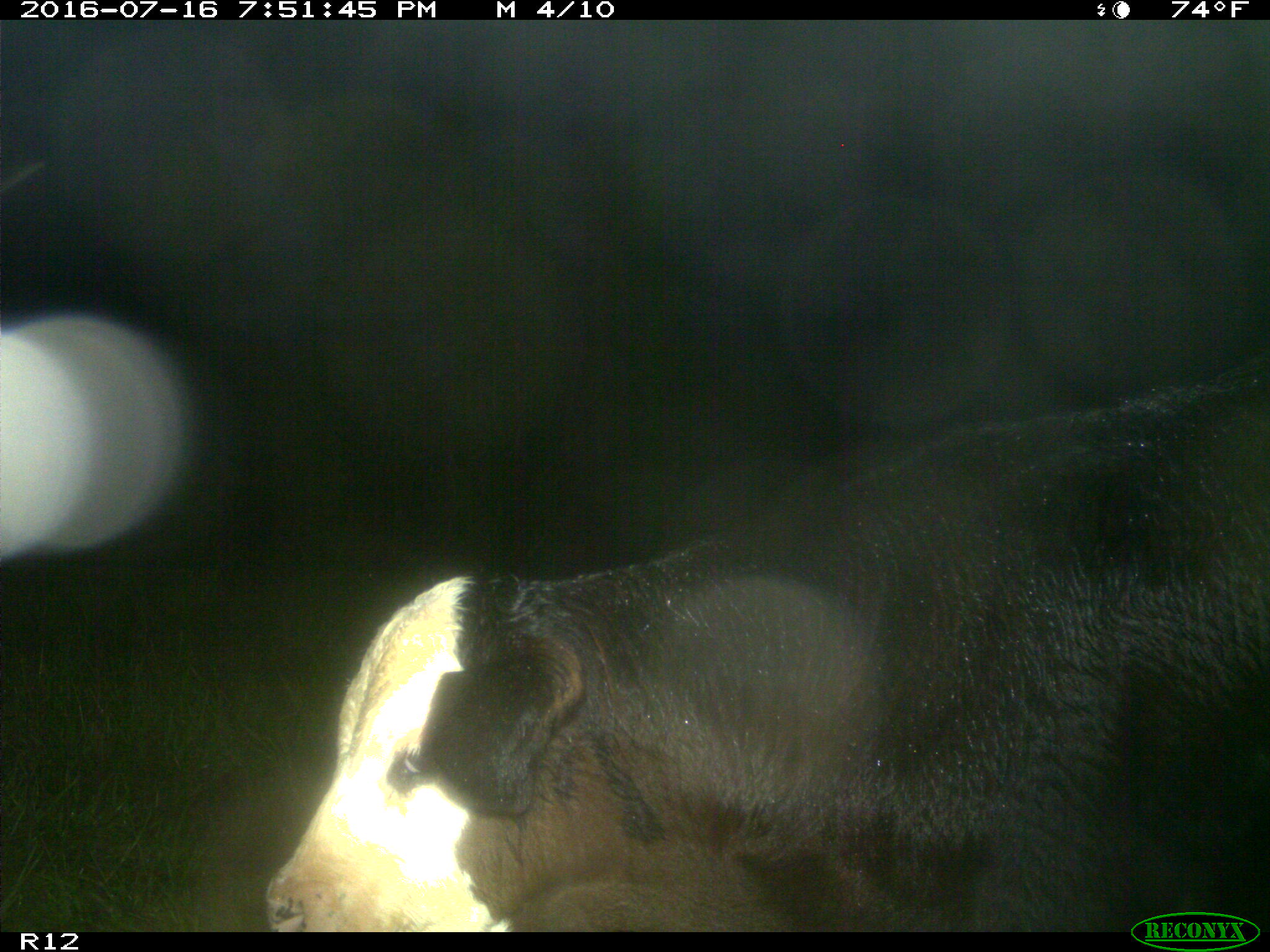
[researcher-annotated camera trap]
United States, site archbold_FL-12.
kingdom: Animalia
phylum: Chordata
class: Mammalia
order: Artiodactyla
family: Bovidae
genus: Bos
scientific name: Bos taurus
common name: domestic cow